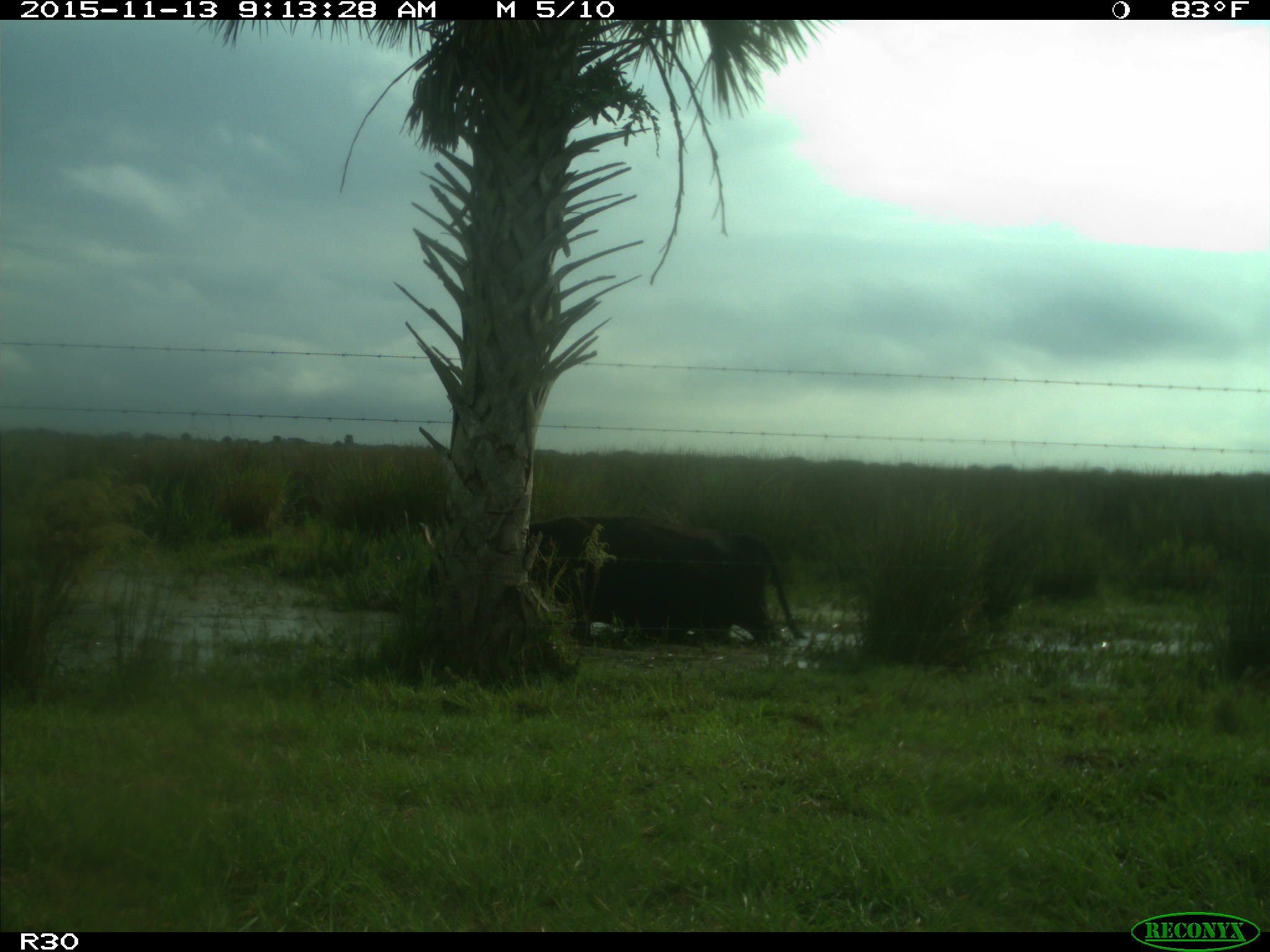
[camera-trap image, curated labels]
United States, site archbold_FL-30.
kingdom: Animalia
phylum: Chordata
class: Mammalia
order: Artiodactyla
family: Bovidae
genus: Bos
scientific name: Bos taurus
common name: domestic cow